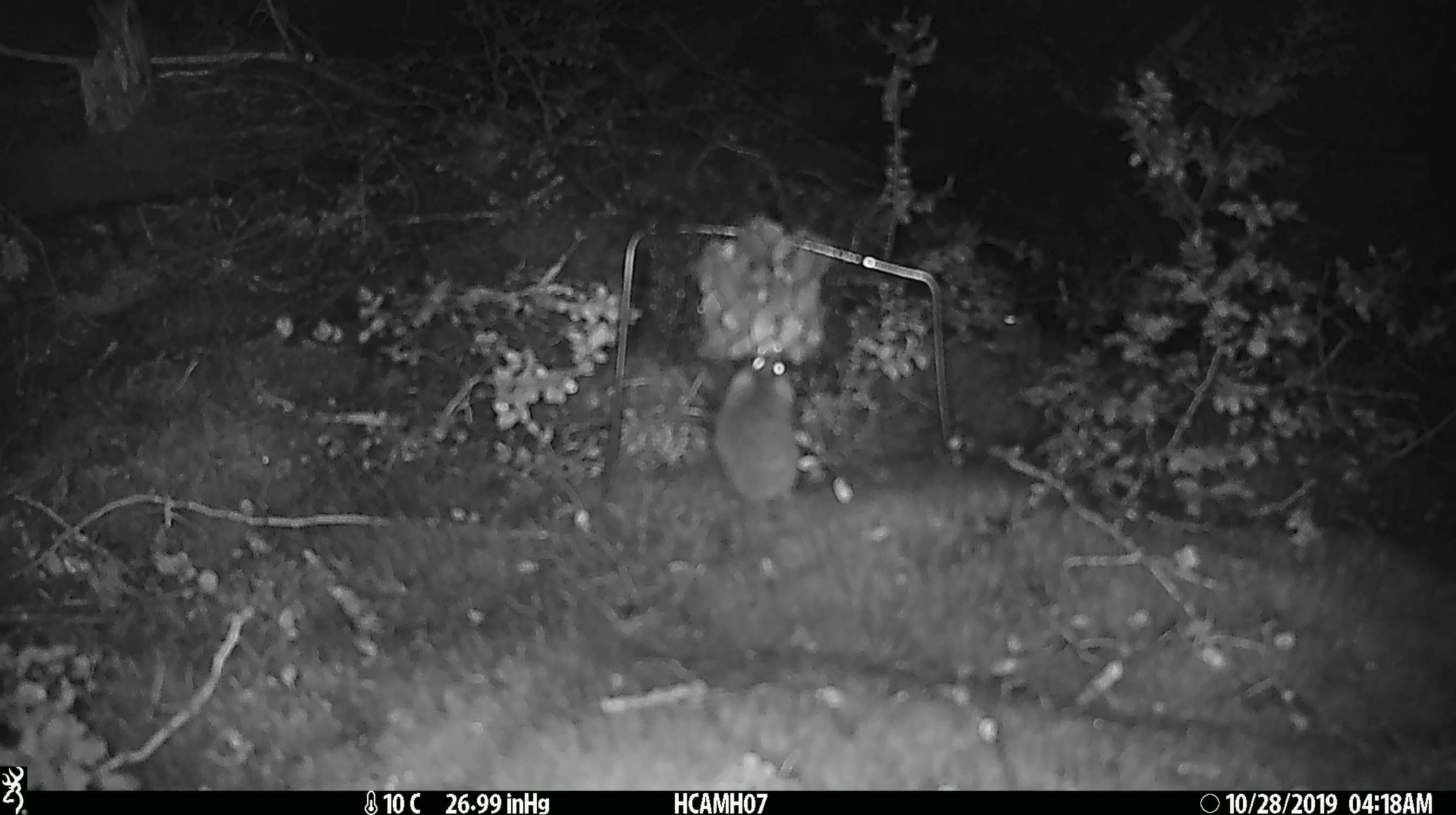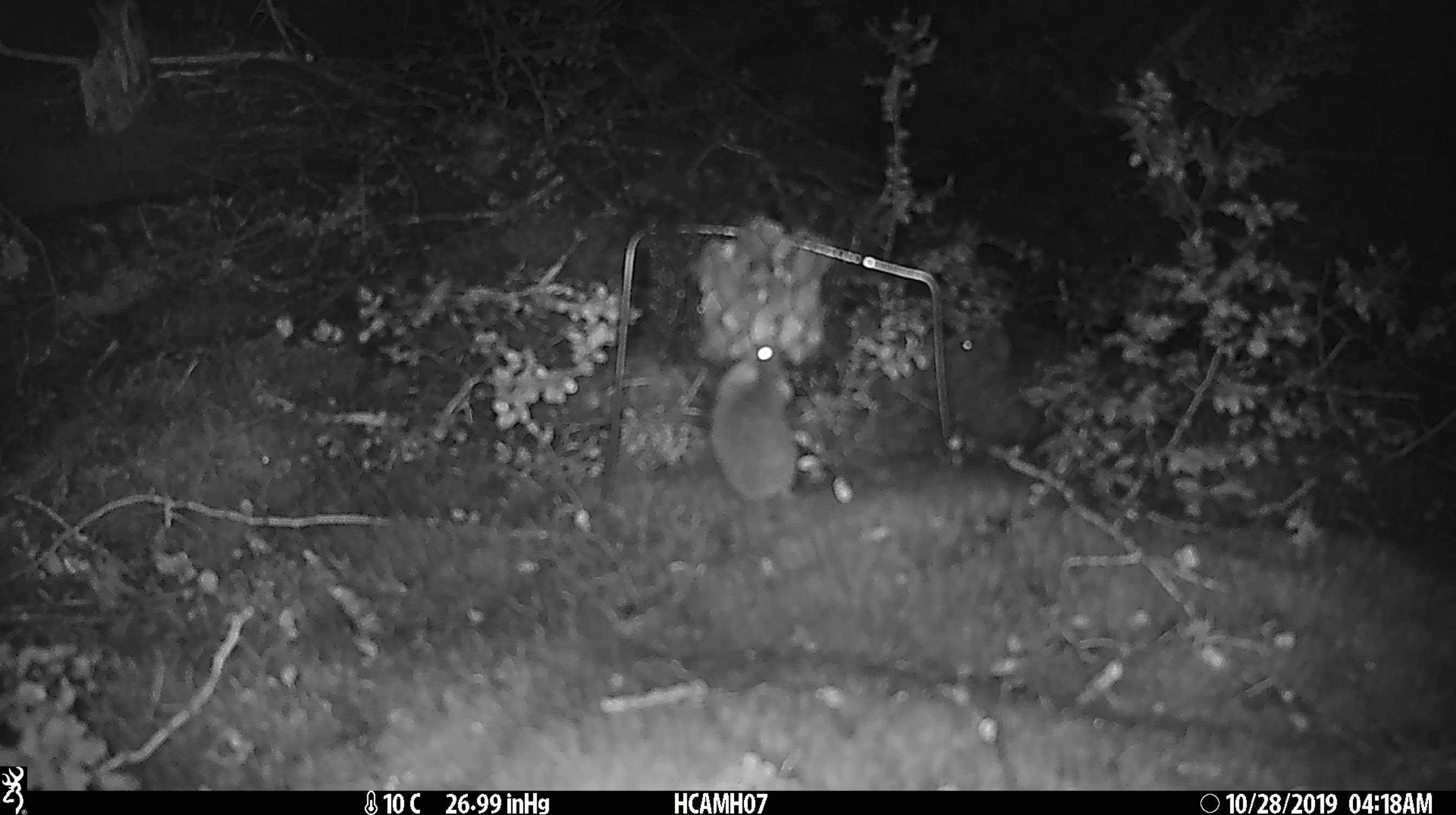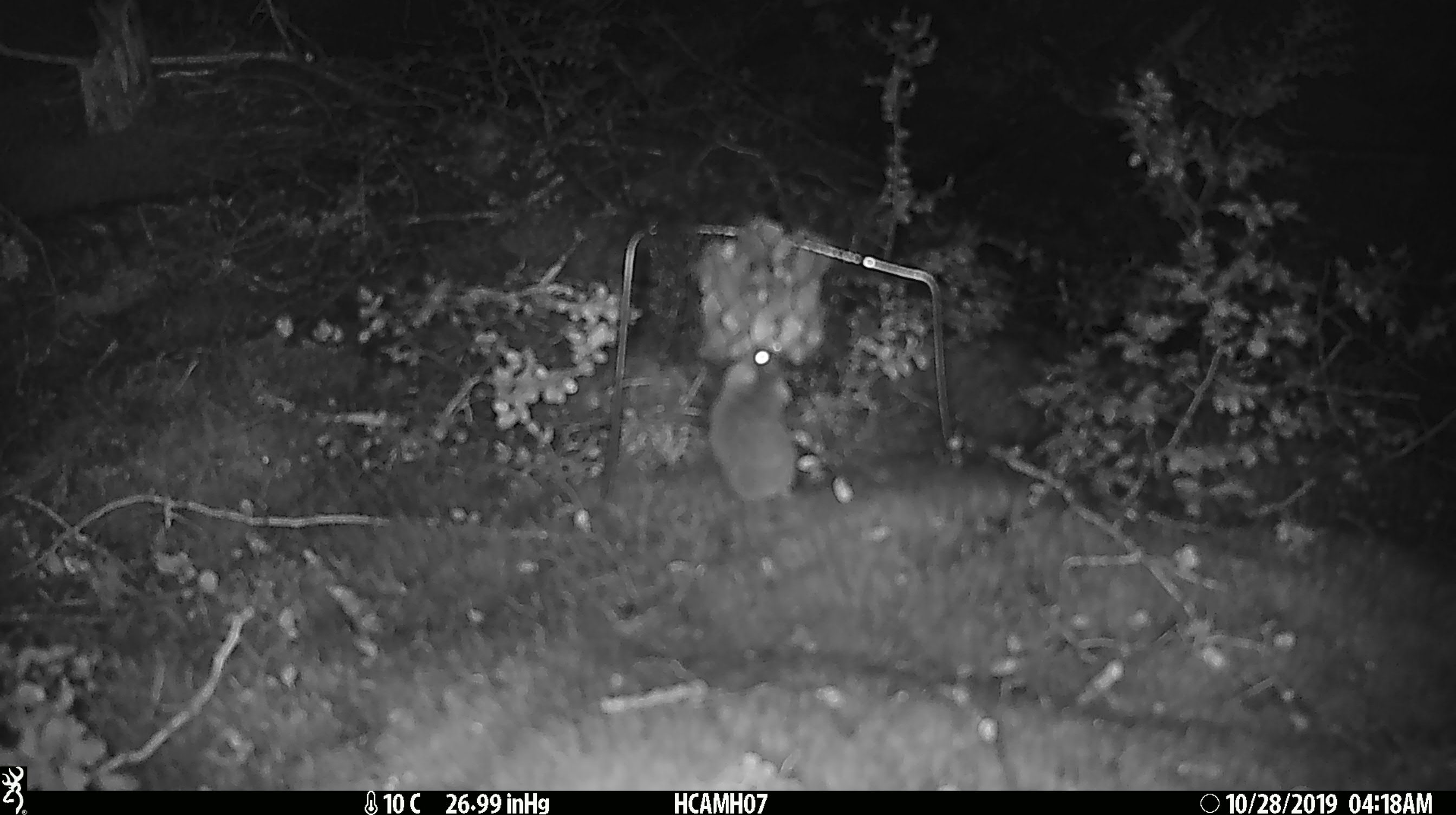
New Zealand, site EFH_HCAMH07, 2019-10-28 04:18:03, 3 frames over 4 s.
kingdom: Animalia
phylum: Chordata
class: Mammalia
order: Rodentia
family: Muridae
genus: Mus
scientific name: Mus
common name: mouse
Mouse (Mus).